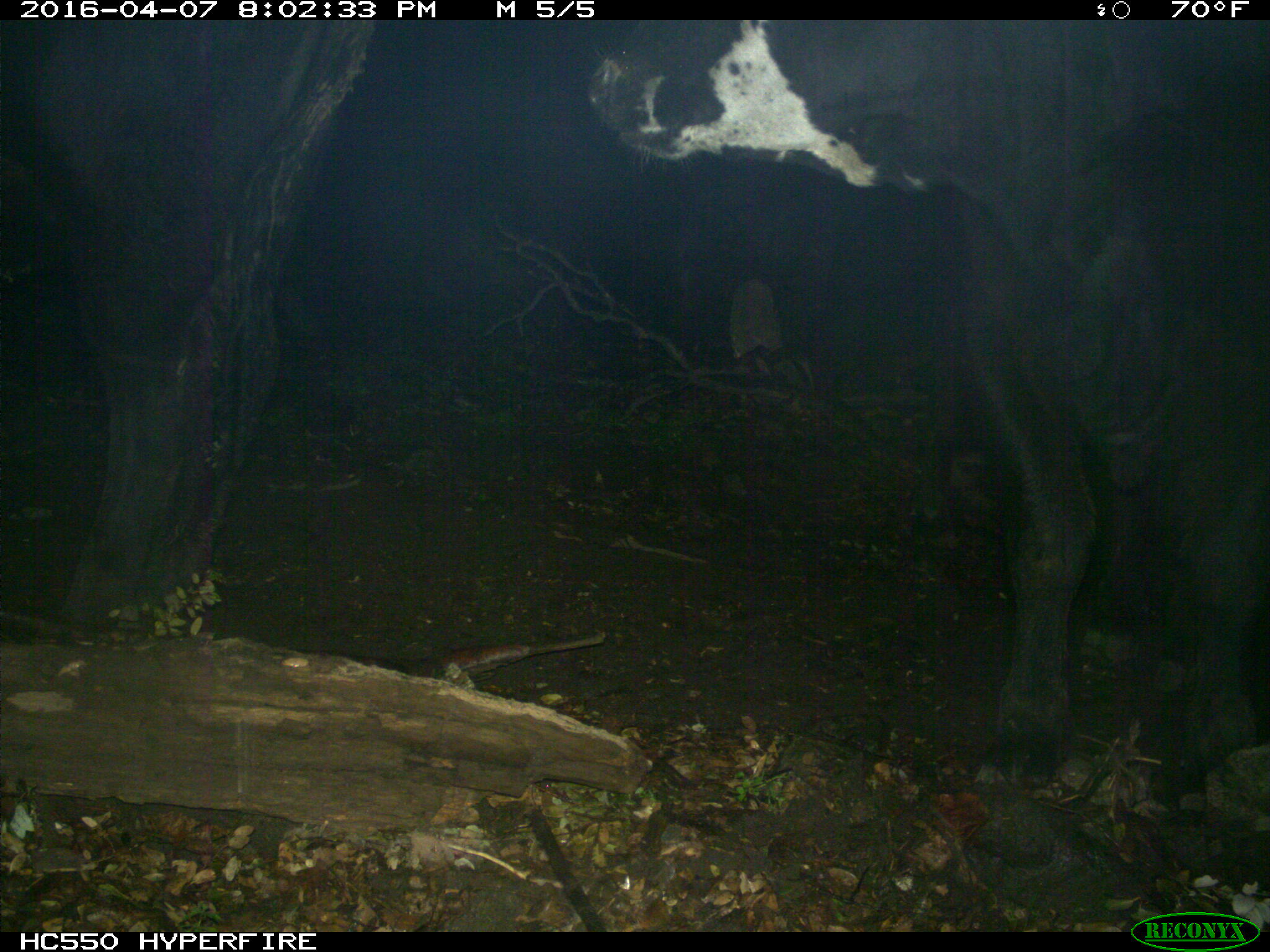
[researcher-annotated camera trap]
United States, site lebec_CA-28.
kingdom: Animalia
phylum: Chordata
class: Mammalia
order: Artiodactyla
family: Bovidae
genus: Bos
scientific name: Bos taurus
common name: domestic cow